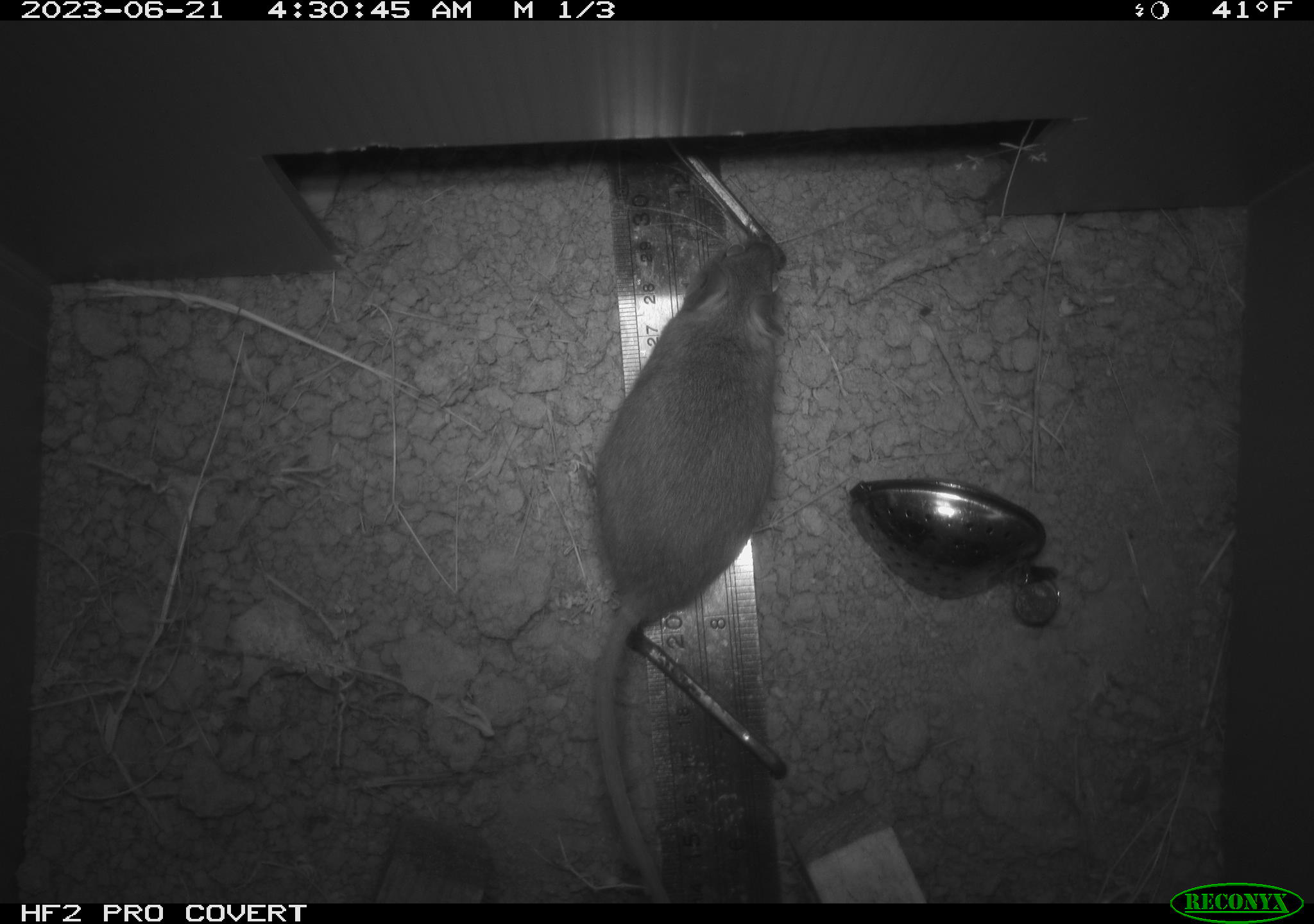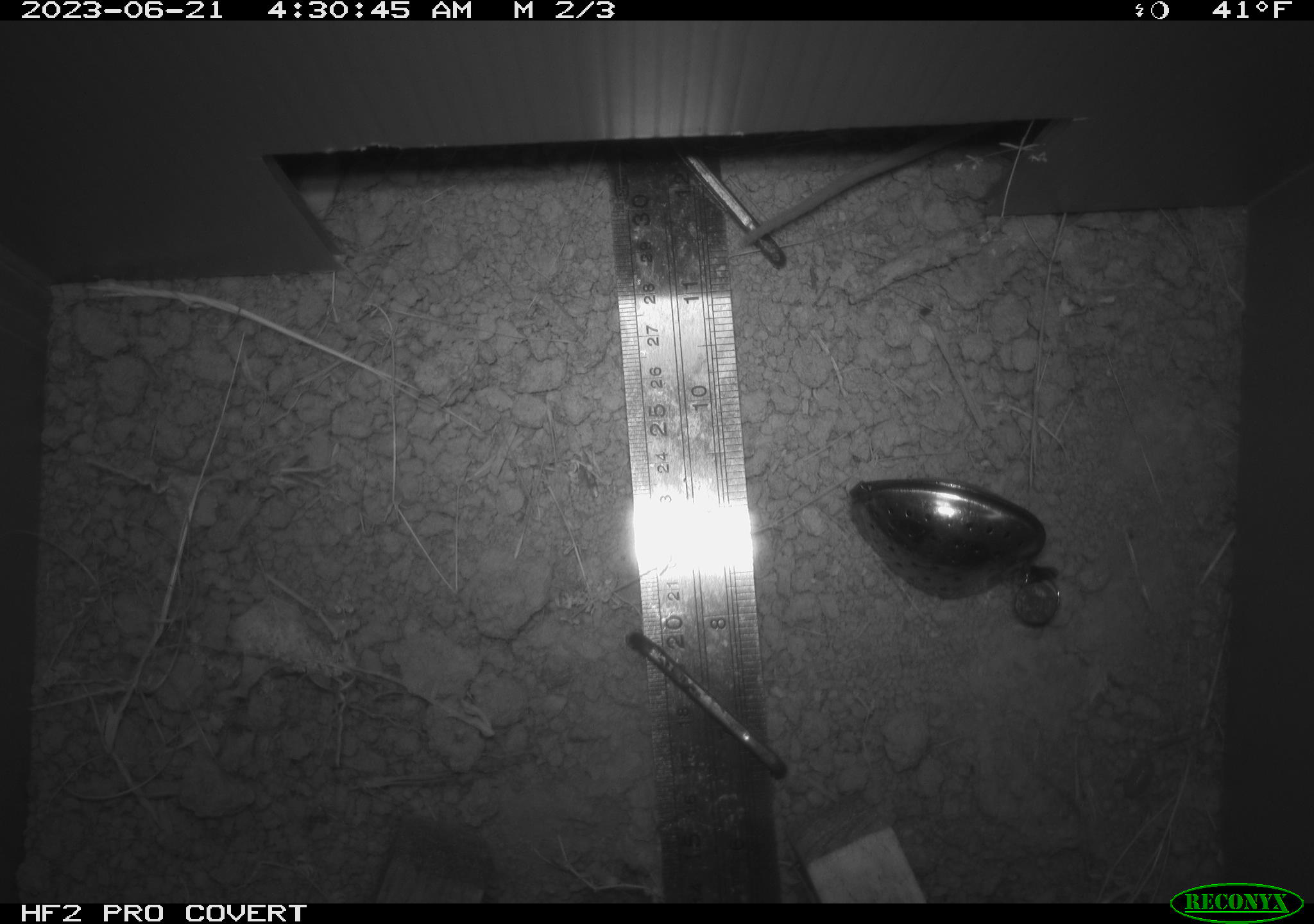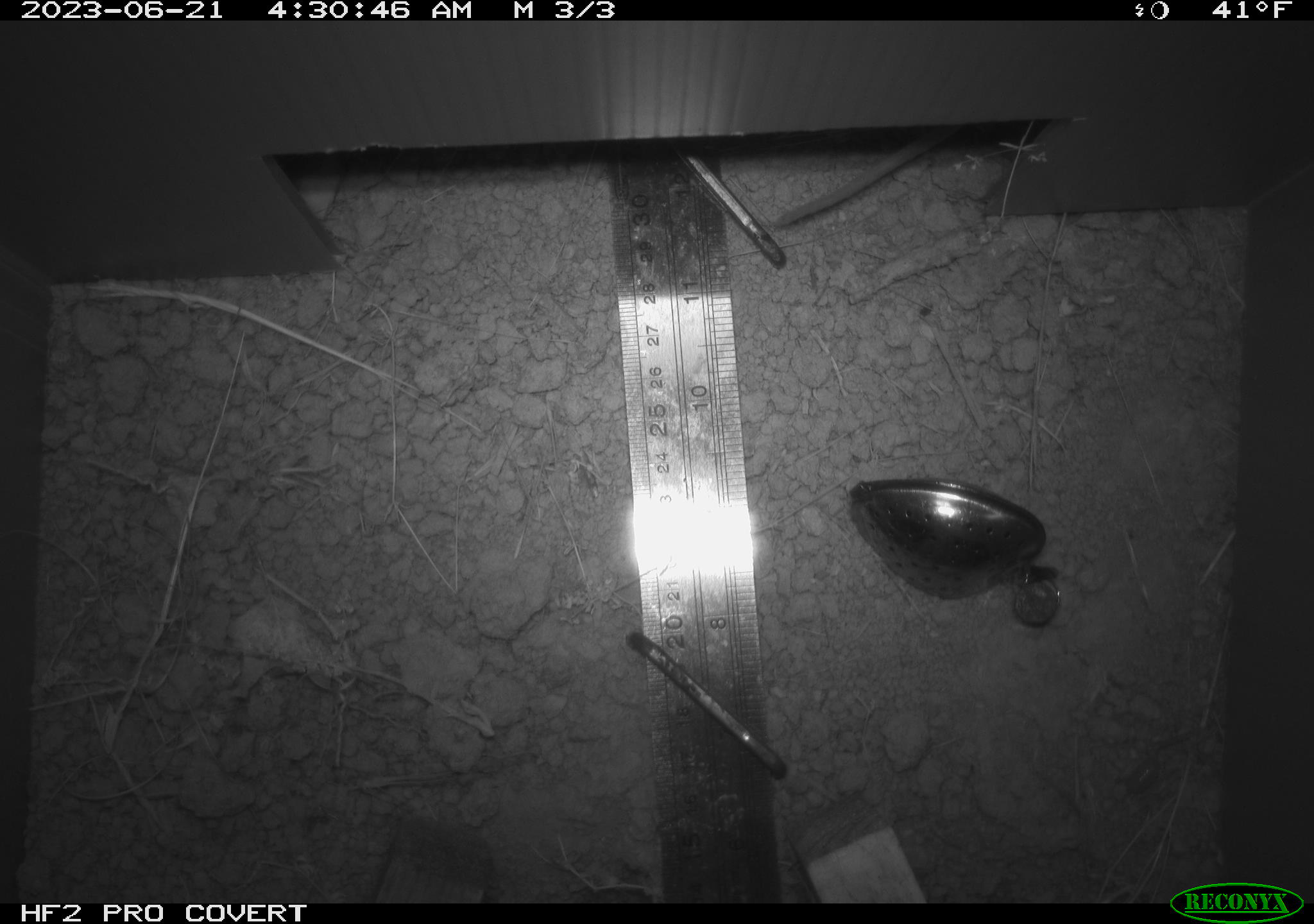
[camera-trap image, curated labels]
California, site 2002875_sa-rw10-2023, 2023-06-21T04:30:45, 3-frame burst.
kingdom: Animalia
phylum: Chordata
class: Mammalia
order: Rodentia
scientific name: Rodentia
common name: rodent